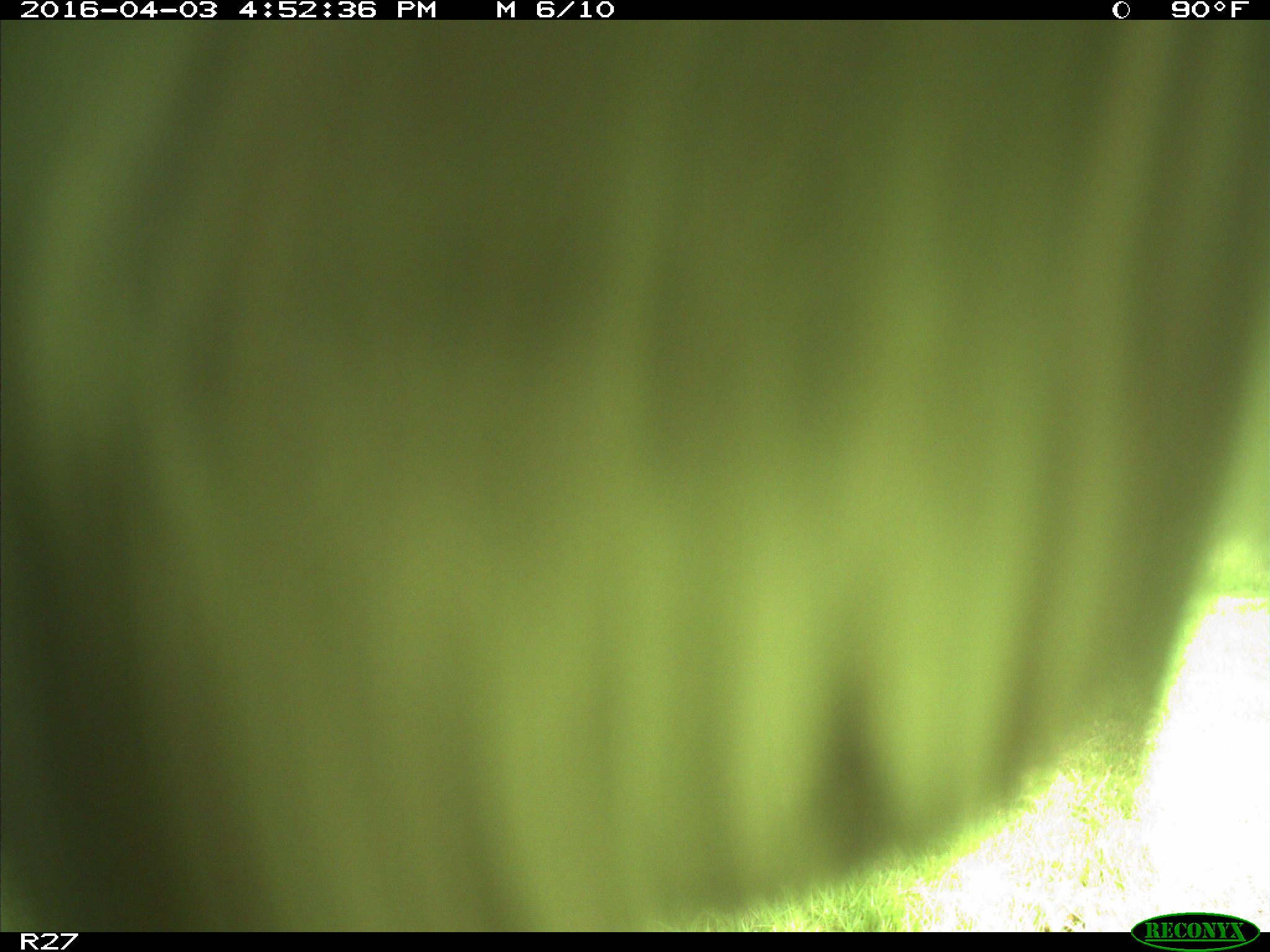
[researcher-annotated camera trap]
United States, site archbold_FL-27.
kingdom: Animalia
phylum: Chordata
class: Mammalia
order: Artiodactyla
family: Bovidae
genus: Bos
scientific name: Bos taurus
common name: domestic cow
Bos taurus (domestic cow).